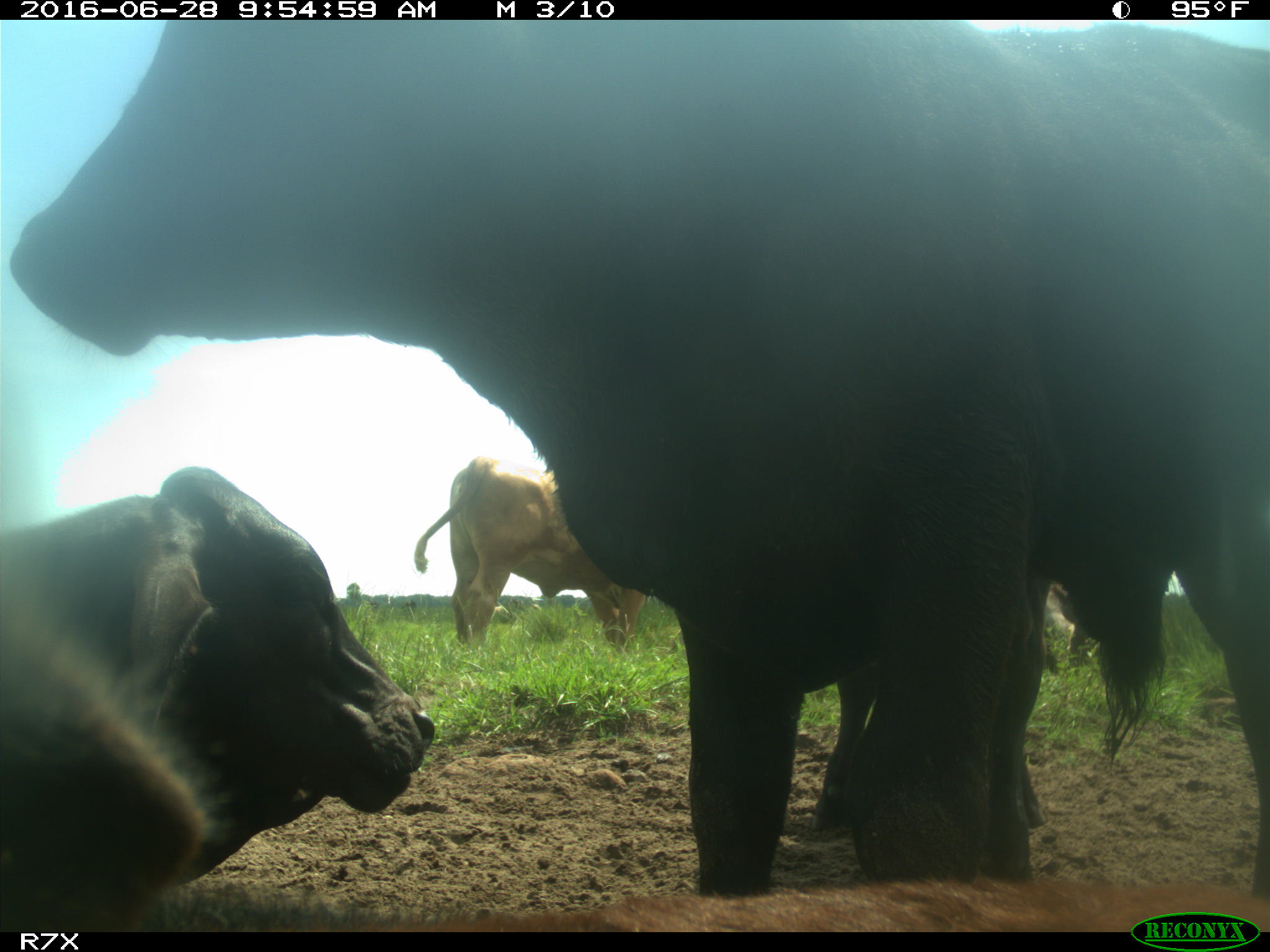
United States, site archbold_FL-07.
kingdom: Animalia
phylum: Chordata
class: Mammalia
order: Artiodactyla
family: Bovidae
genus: Bos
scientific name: Bos taurus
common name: domestic cow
Bos taurus (domestic cow).